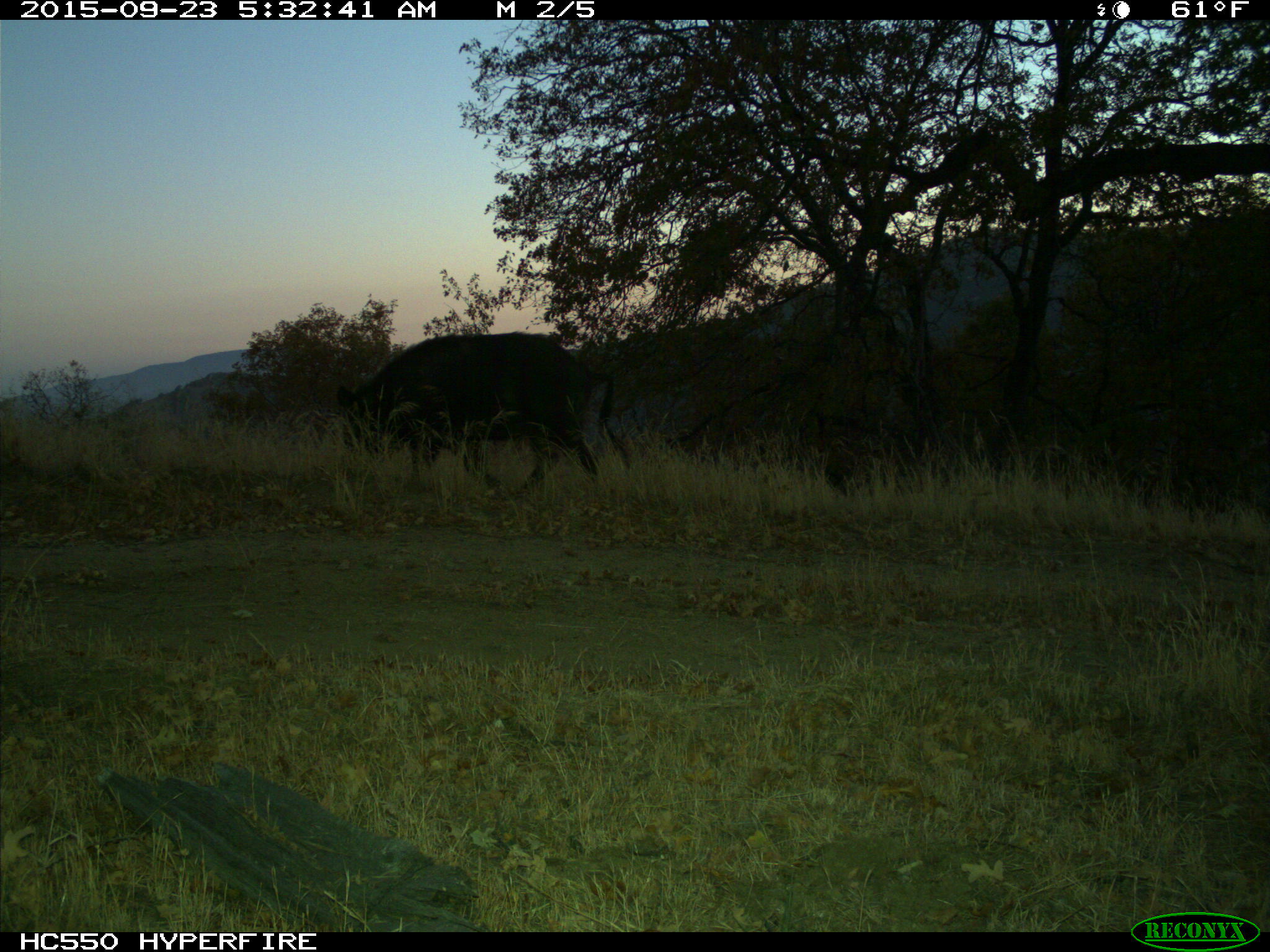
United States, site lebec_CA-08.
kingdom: Animalia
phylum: Chordata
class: Mammalia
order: Artiodactyla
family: Suidae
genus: Sus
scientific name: Sus scrofa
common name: wild boar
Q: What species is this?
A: Sus scrofa (wild boar).